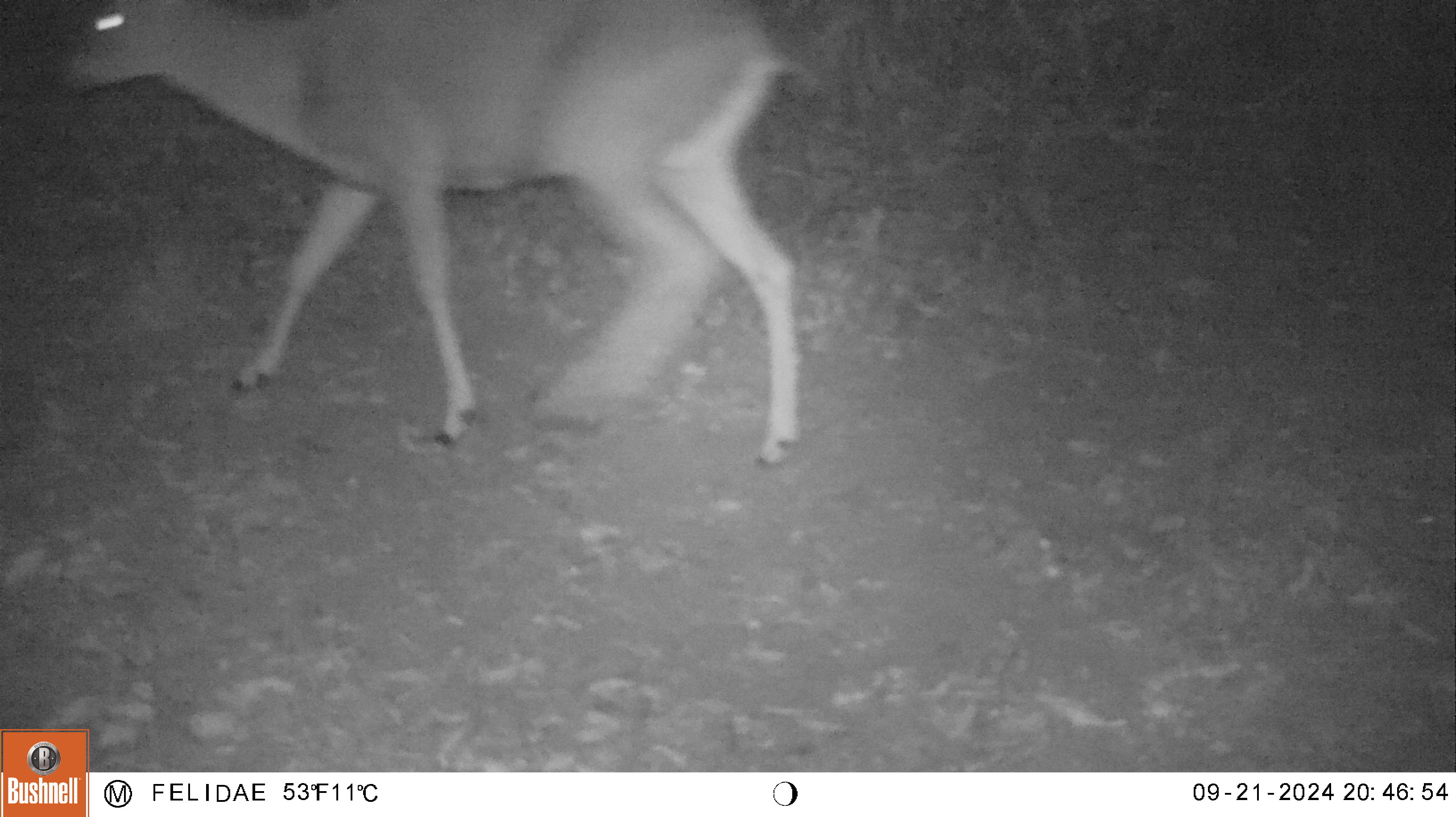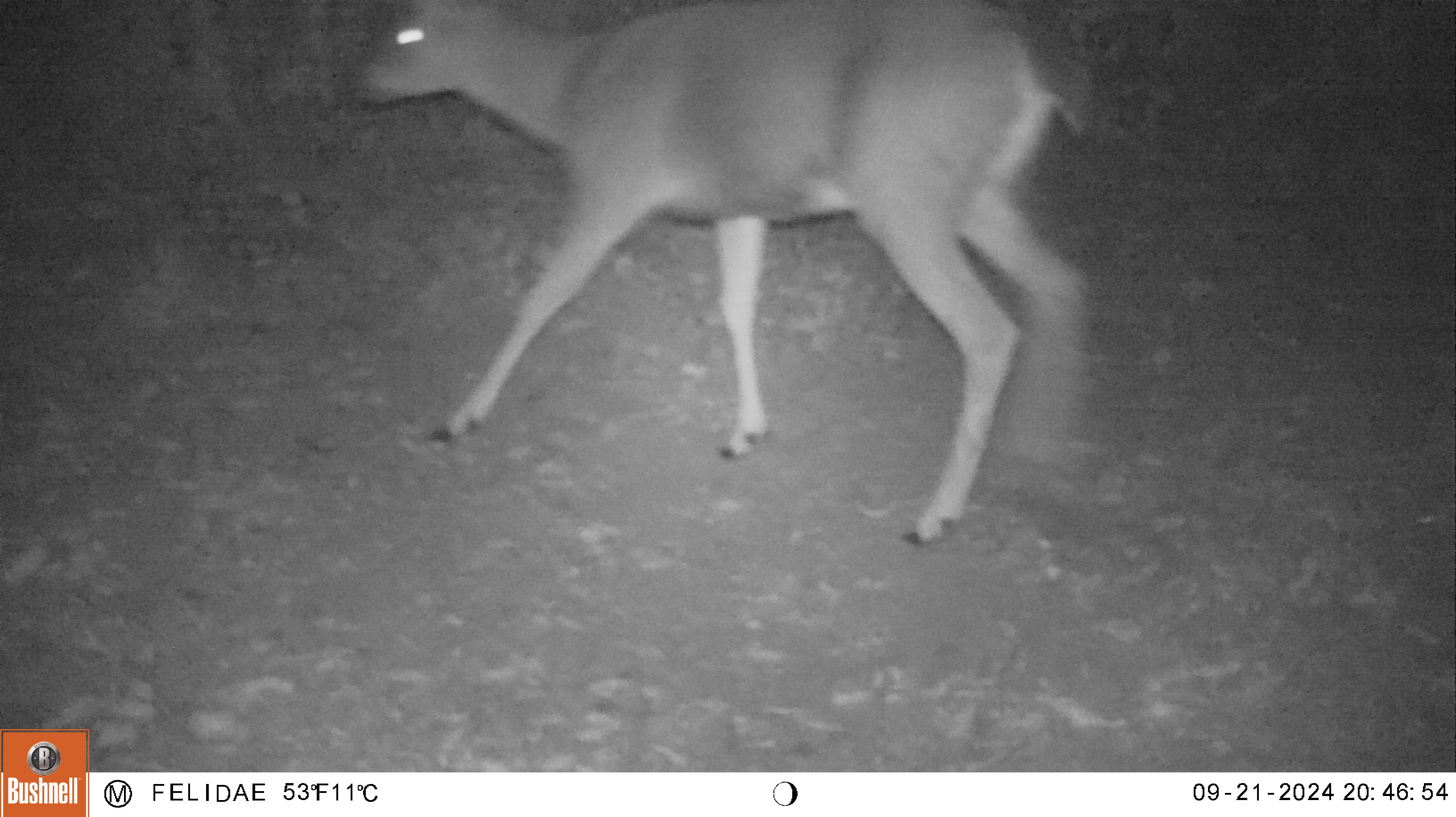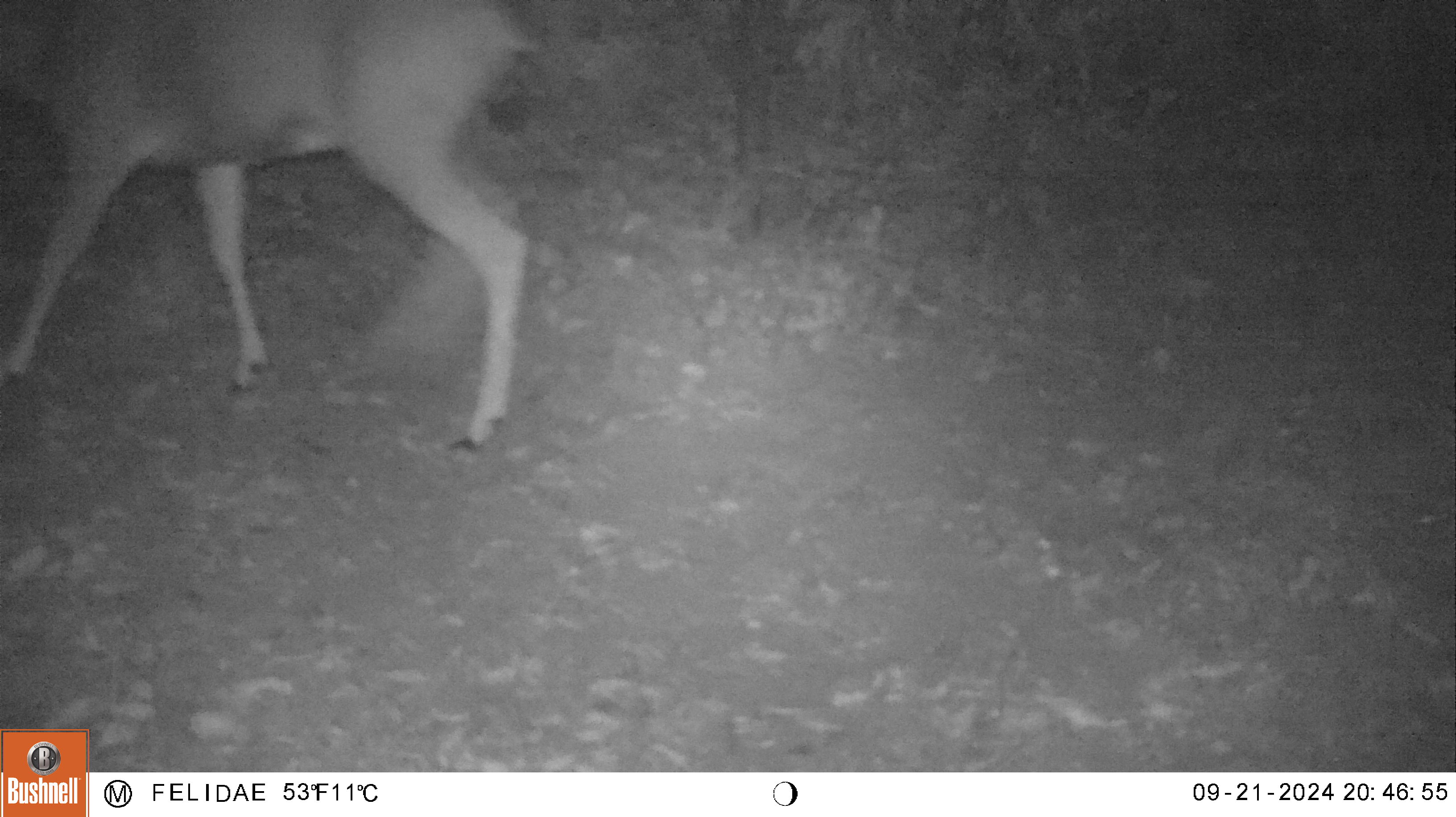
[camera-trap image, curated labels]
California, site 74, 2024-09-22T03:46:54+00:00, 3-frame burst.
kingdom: Animalia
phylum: Chordata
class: Mammalia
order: Artiodactyla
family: Cervidae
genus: Odocoileus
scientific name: Odocoileus hemionus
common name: mule deer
Mule deer (Odocoileus hemionus).